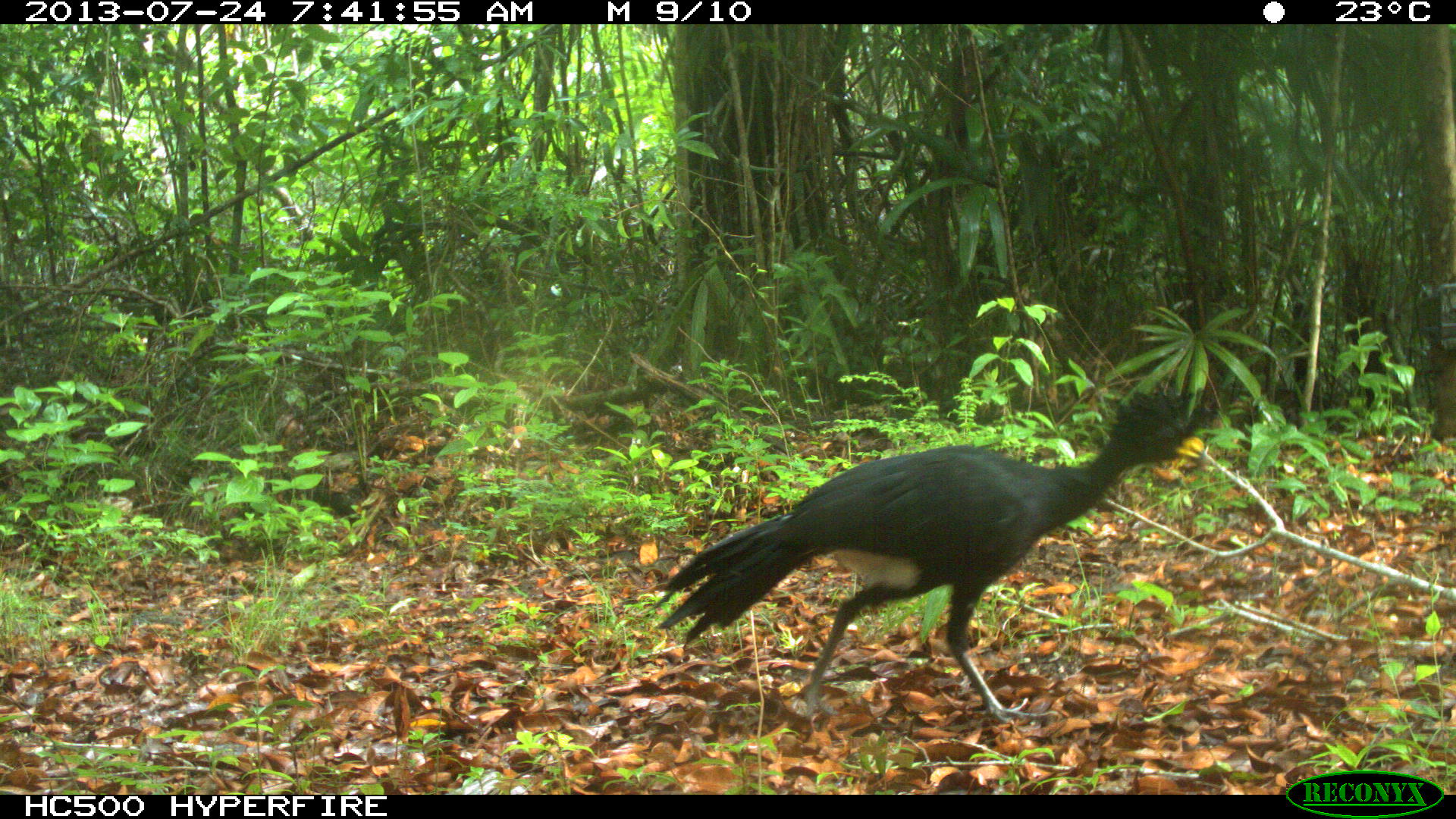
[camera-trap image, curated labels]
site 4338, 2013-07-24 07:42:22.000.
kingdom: Animalia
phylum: Chordata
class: Aves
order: Galliformes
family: Cracidae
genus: Crax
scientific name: Crax rubra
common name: great curassow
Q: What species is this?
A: Crax rubra (great curassow).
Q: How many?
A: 1.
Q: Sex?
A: Male.